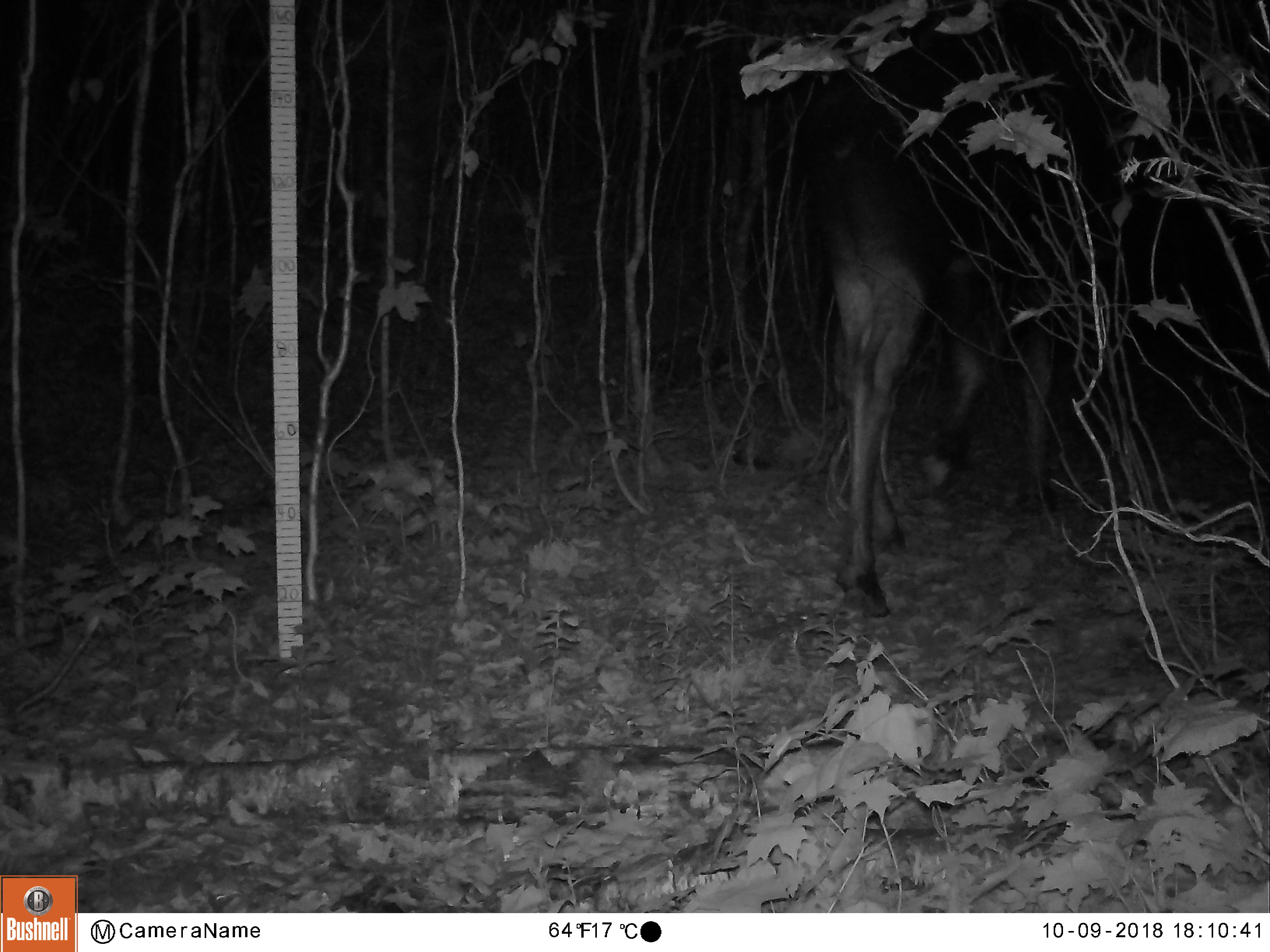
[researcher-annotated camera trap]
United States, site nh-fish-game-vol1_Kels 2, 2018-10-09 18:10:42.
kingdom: Animalia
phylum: Chordata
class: Mammalia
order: Artiodactyla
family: Cervidae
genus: Alces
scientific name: Alces alces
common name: moose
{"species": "moose (Alces alces)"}